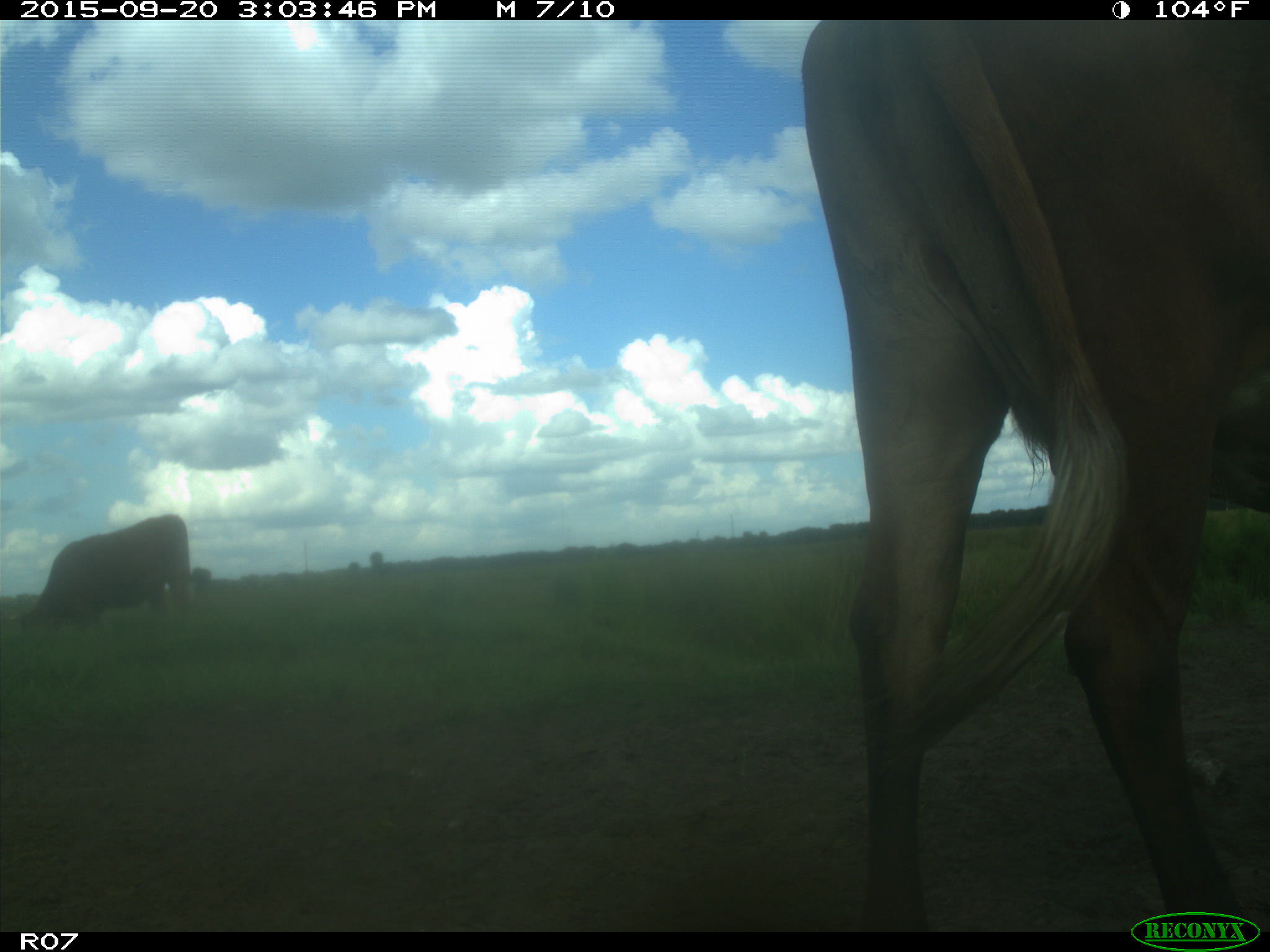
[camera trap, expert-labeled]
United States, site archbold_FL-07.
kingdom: Animalia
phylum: Chordata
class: Mammalia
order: Artiodactyla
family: Bovidae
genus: Bos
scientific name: Bos taurus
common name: domestic cow